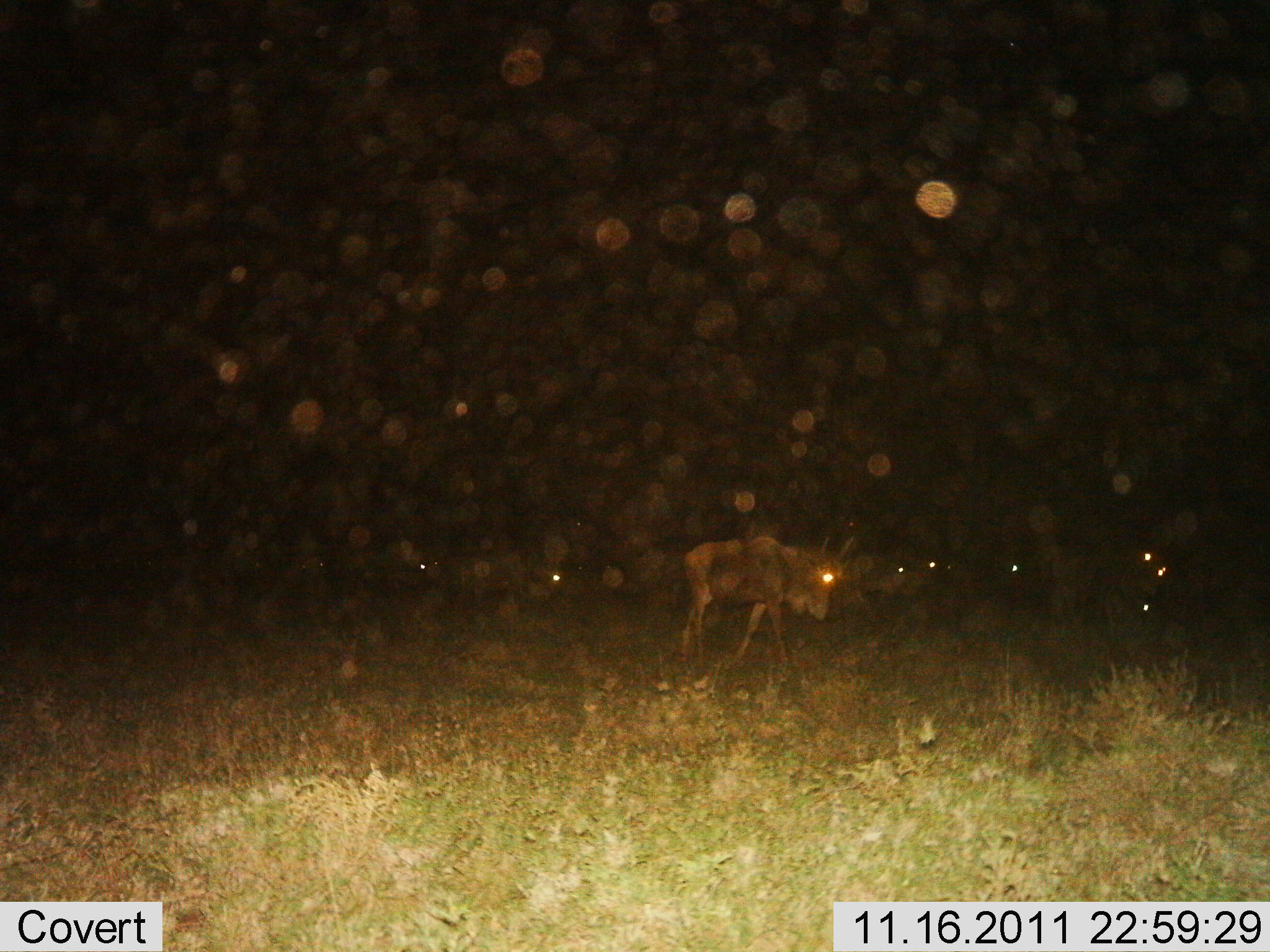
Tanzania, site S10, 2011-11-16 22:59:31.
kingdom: Animalia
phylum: Chordata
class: Mammalia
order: Artiodactyla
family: Bovidae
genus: Connochaetes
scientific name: Connochaetes taurinus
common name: blue wildebeest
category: wildebeest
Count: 7.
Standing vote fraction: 42%.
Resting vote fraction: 0%.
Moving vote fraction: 75%.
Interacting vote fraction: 0%.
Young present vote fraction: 0%.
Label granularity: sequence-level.